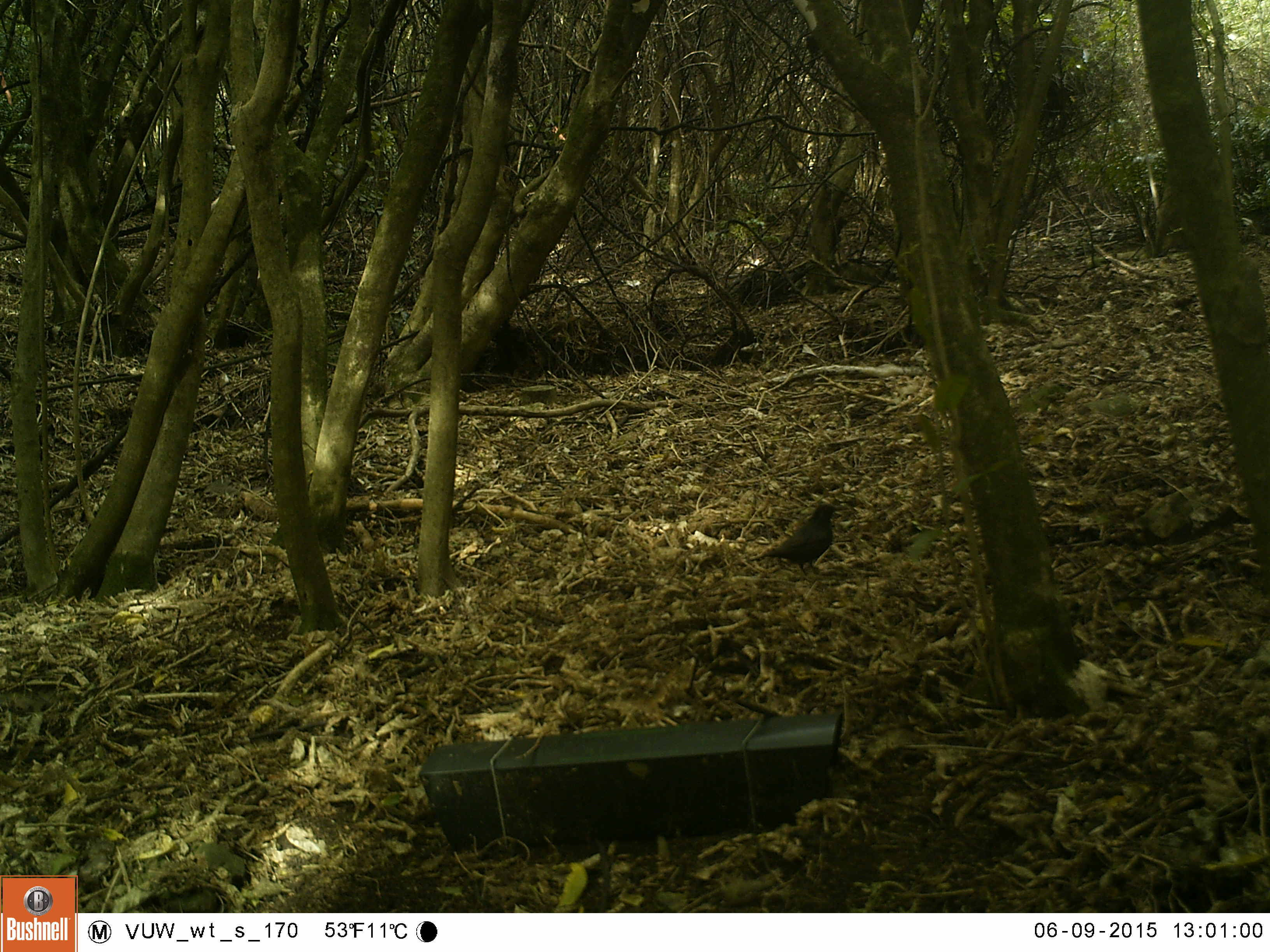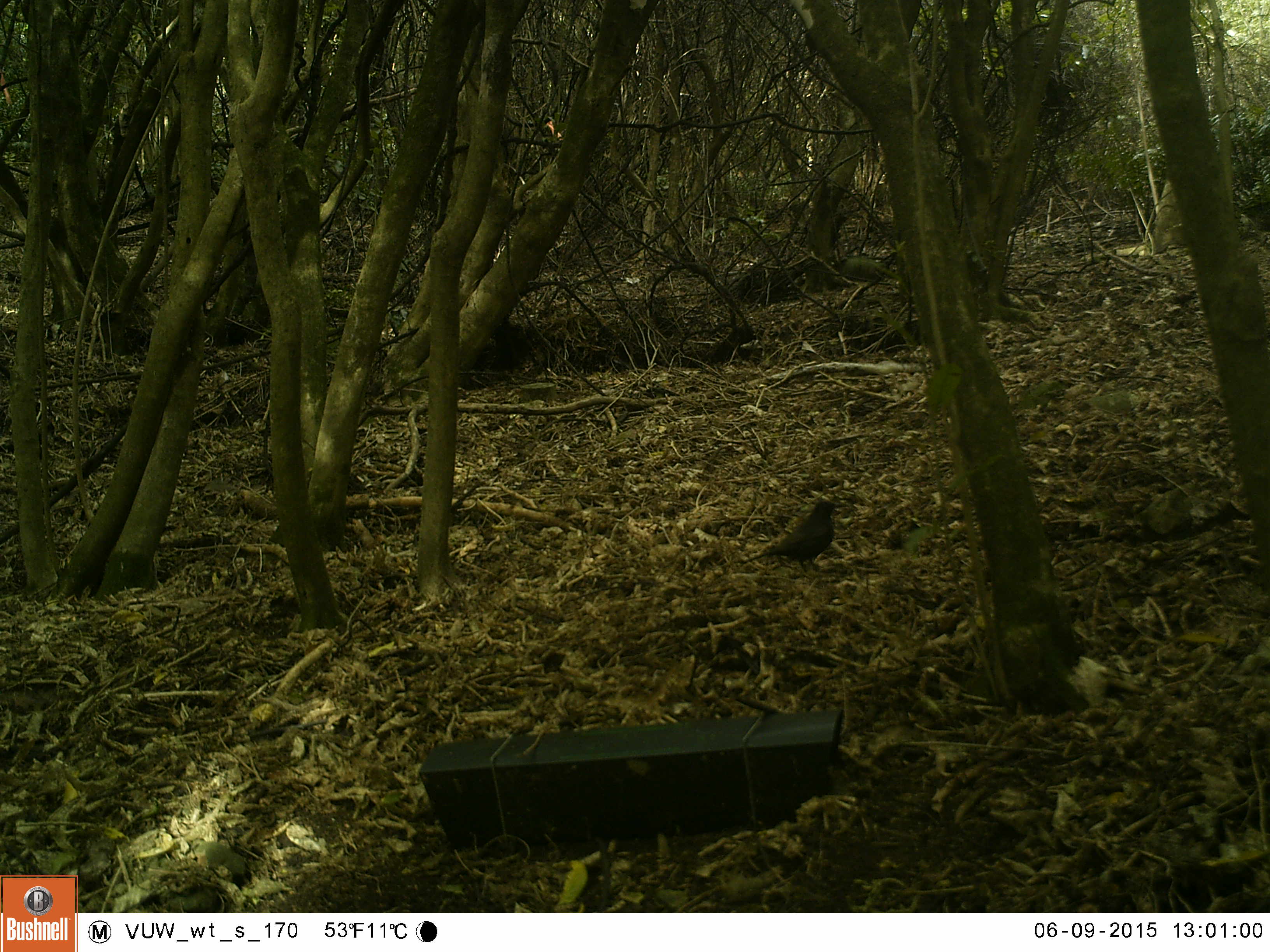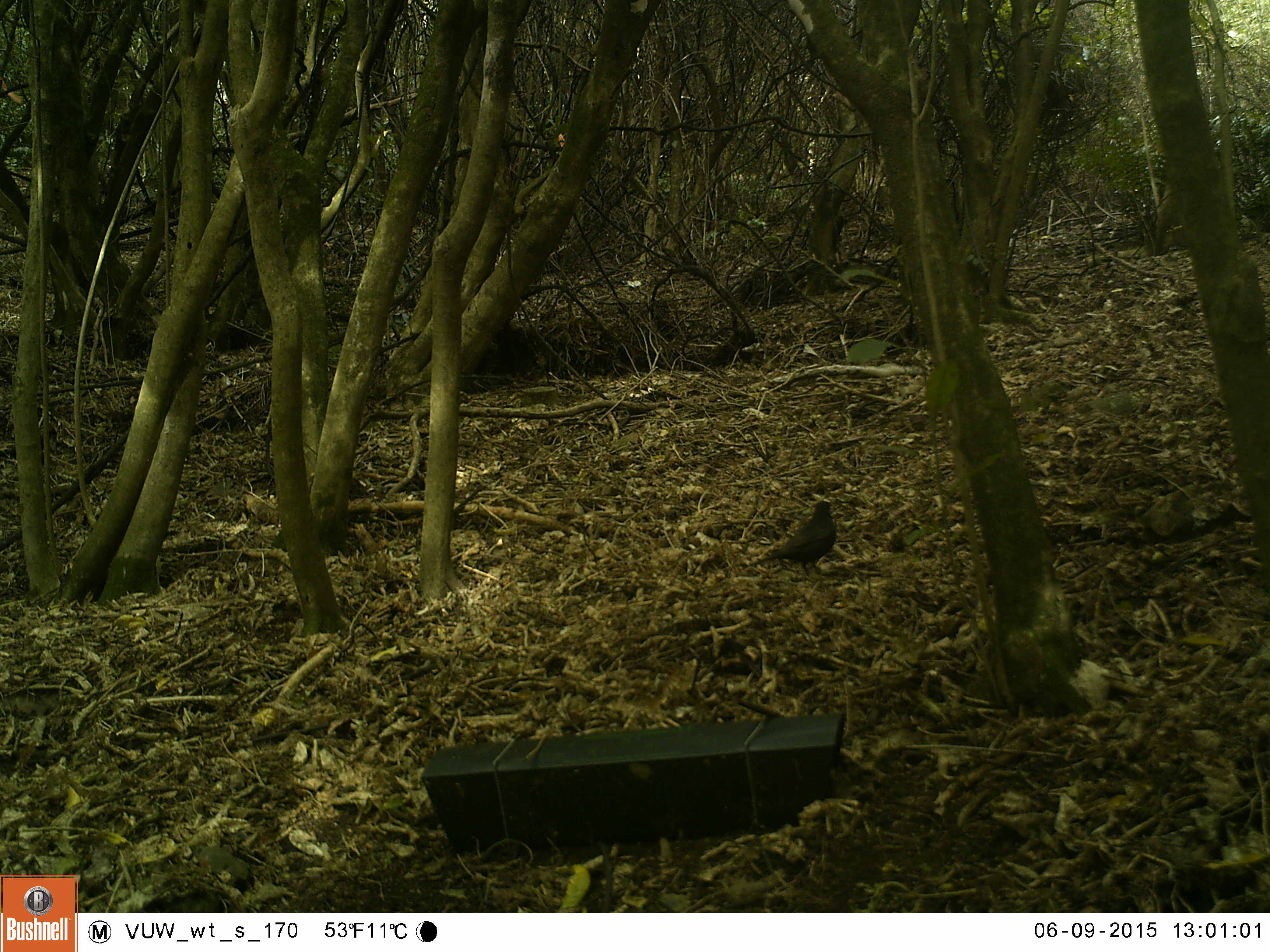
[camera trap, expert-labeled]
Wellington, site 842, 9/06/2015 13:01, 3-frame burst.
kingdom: Animalia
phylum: Chordata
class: Aves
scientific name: Aves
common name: bird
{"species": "bird (Aves)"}